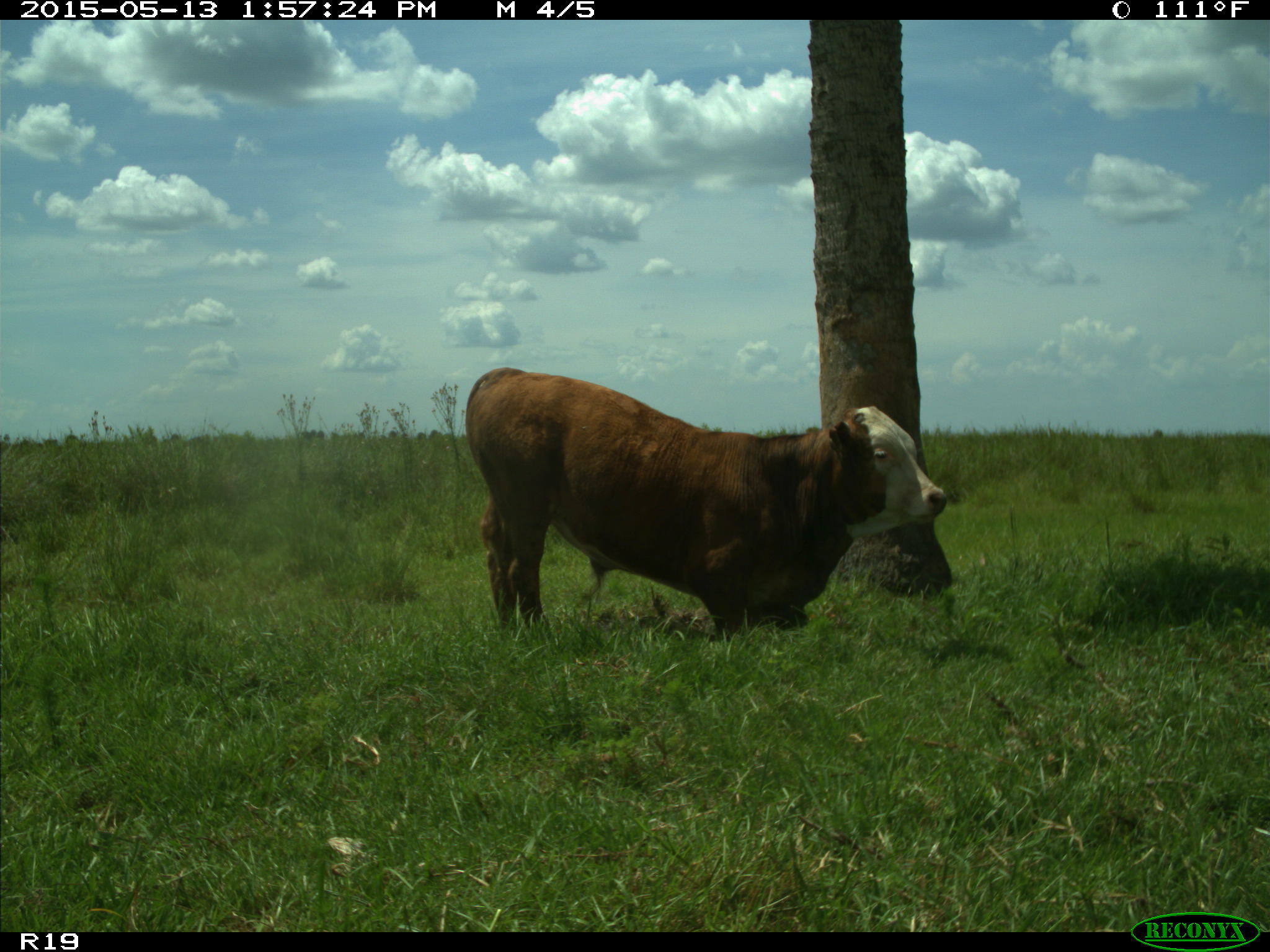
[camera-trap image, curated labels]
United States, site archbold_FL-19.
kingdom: Animalia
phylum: Chordata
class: Mammalia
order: Artiodactyla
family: Bovidae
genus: Bos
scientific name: Bos taurus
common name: domestic cow